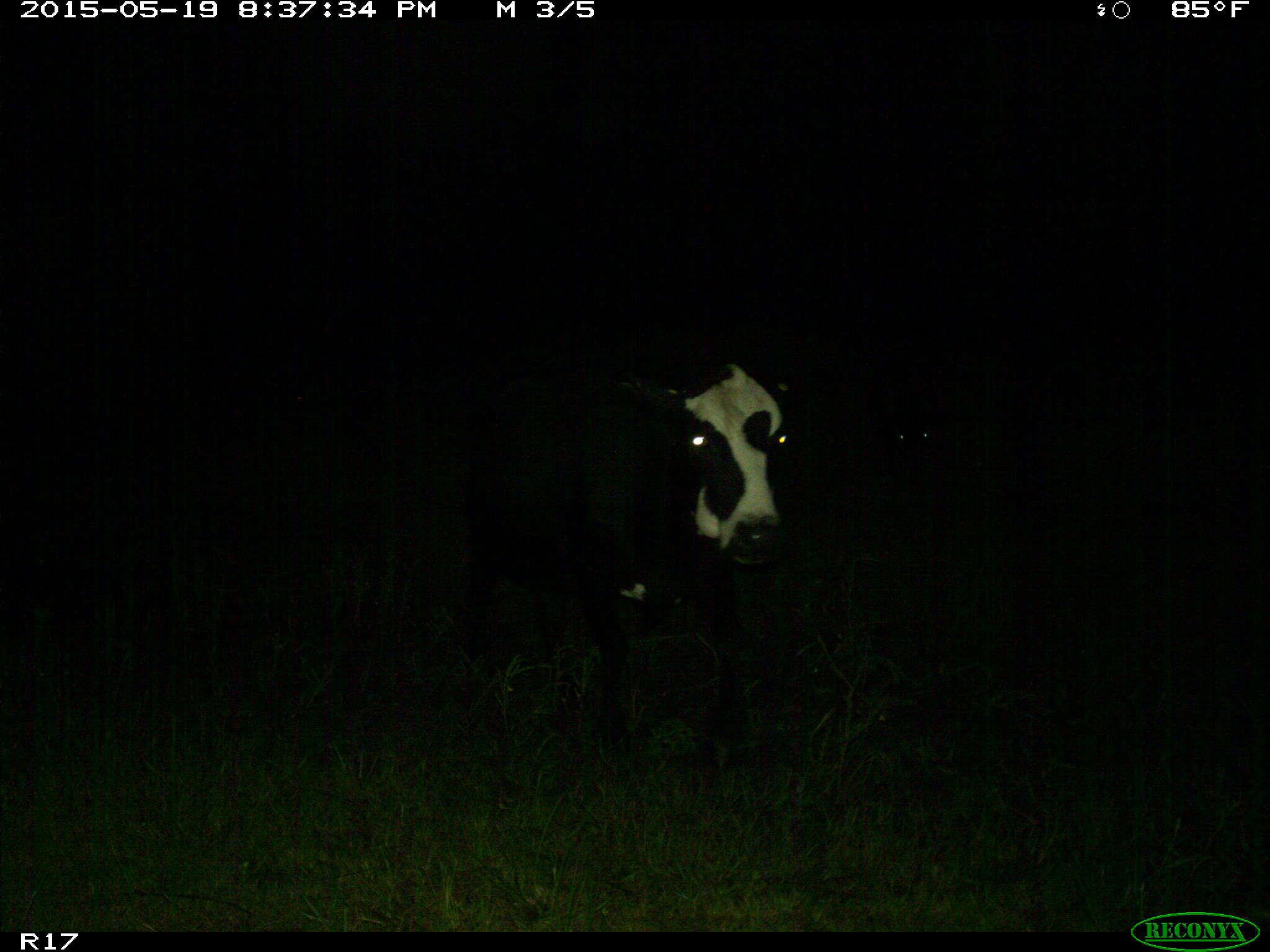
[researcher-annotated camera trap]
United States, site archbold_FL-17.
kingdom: Animalia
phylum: Chordata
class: Mammalia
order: Artiodactyla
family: Bovidae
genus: Bos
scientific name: Bos taurus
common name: domestic cow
Bos taurus (domestic cow).